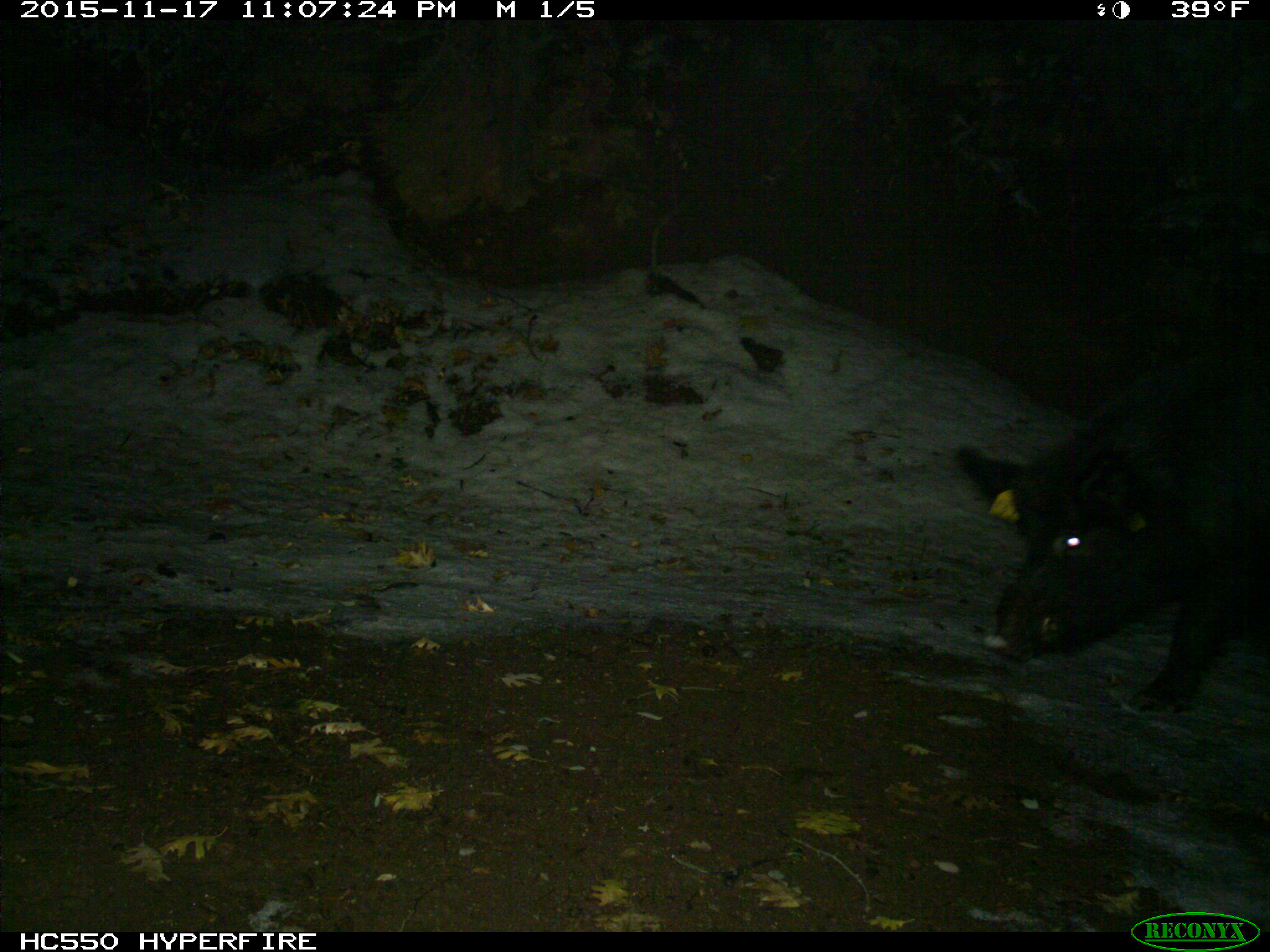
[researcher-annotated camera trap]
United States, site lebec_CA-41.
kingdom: Animalia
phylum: Chordata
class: Mammalia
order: Artiodactyla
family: Suidae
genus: Sus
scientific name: Sus scrofa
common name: wild boar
Sus scrofa (wild boar).